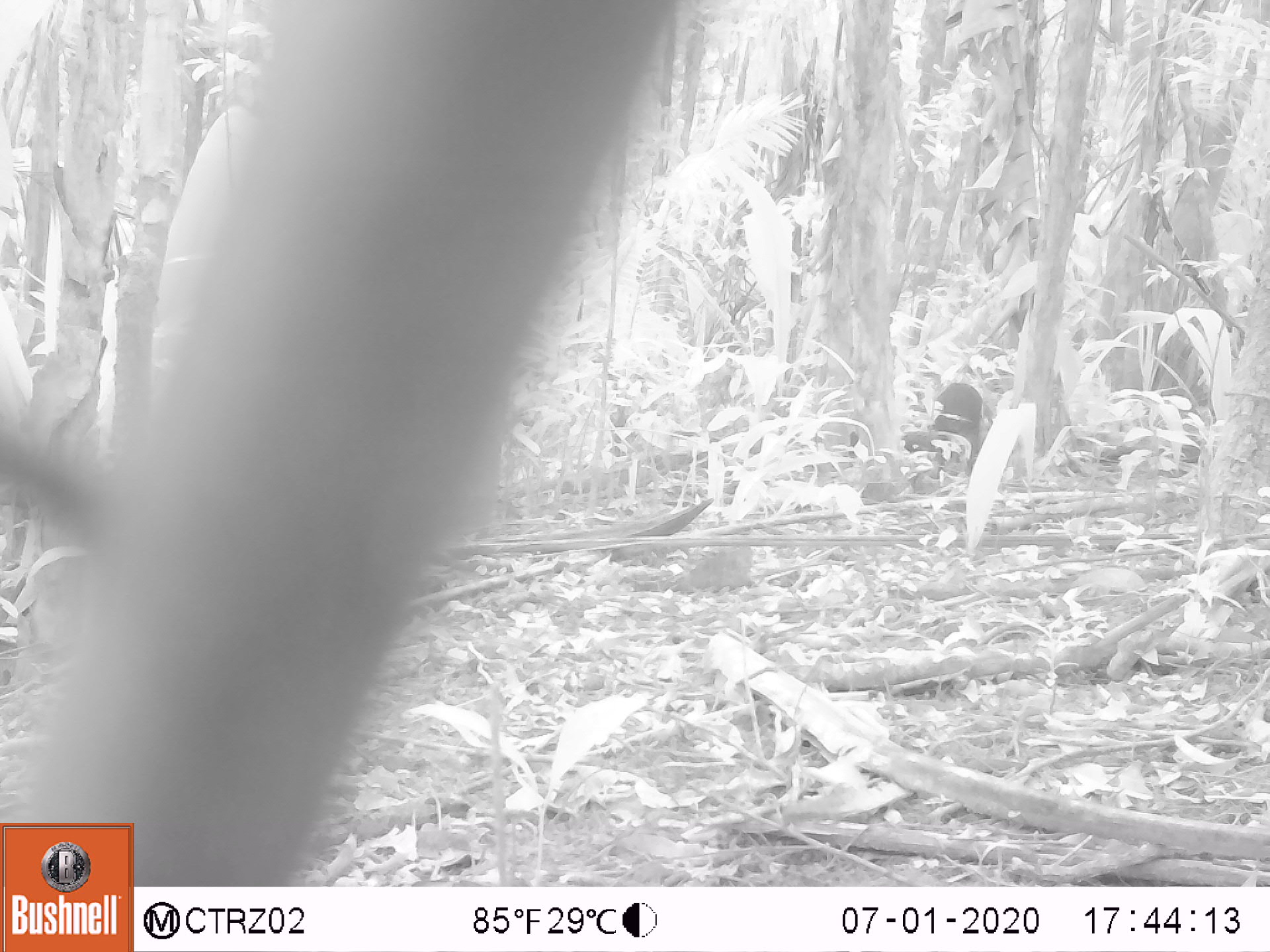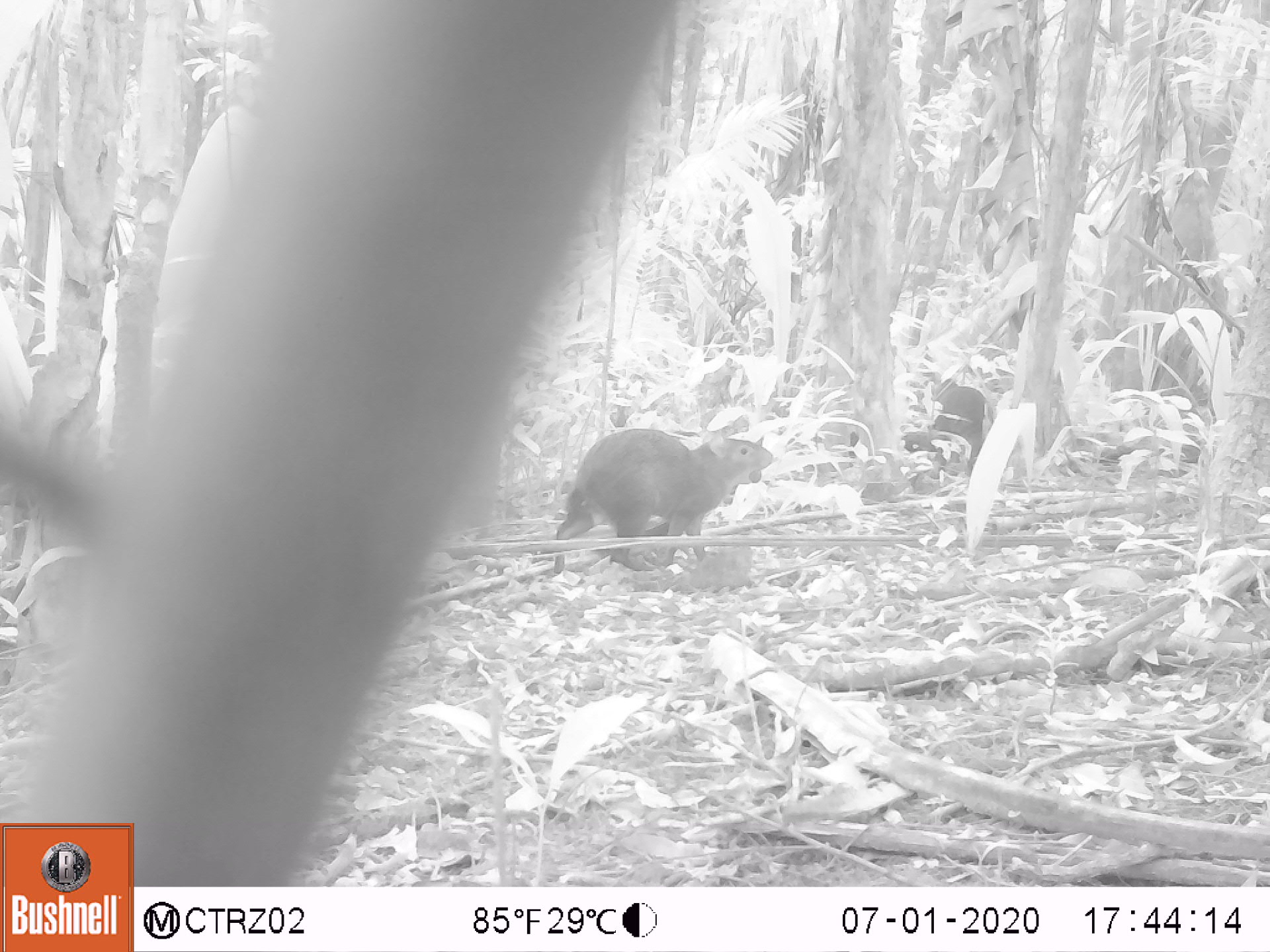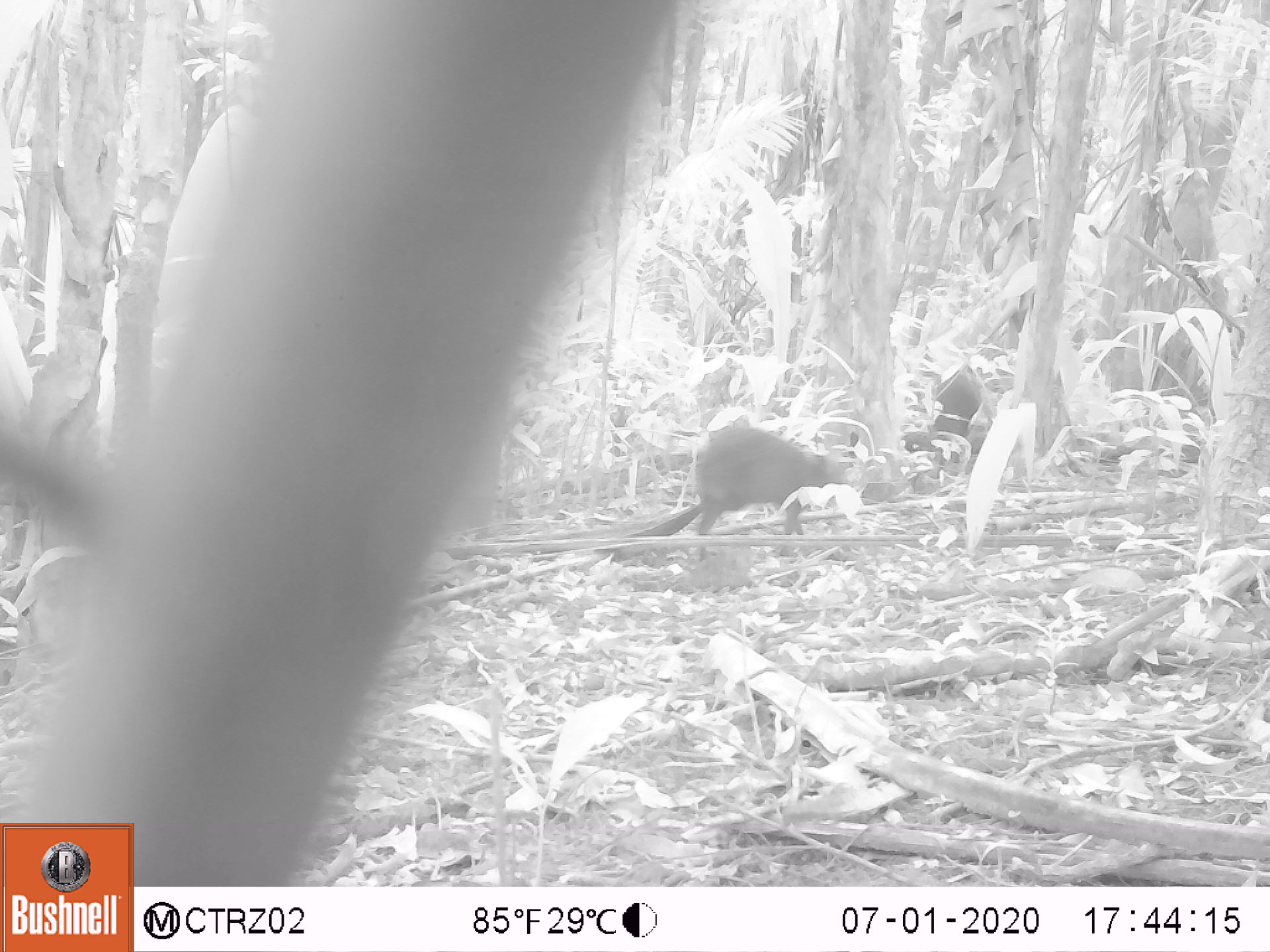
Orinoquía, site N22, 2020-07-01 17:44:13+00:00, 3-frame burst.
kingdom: Animalia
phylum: Chordata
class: Mammalia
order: Rodentia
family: Dasyproctidae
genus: Dasyprocta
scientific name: Dasyprocta fuliginosa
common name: black agouti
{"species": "black agouti (Dasyprocta fuliginosa)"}